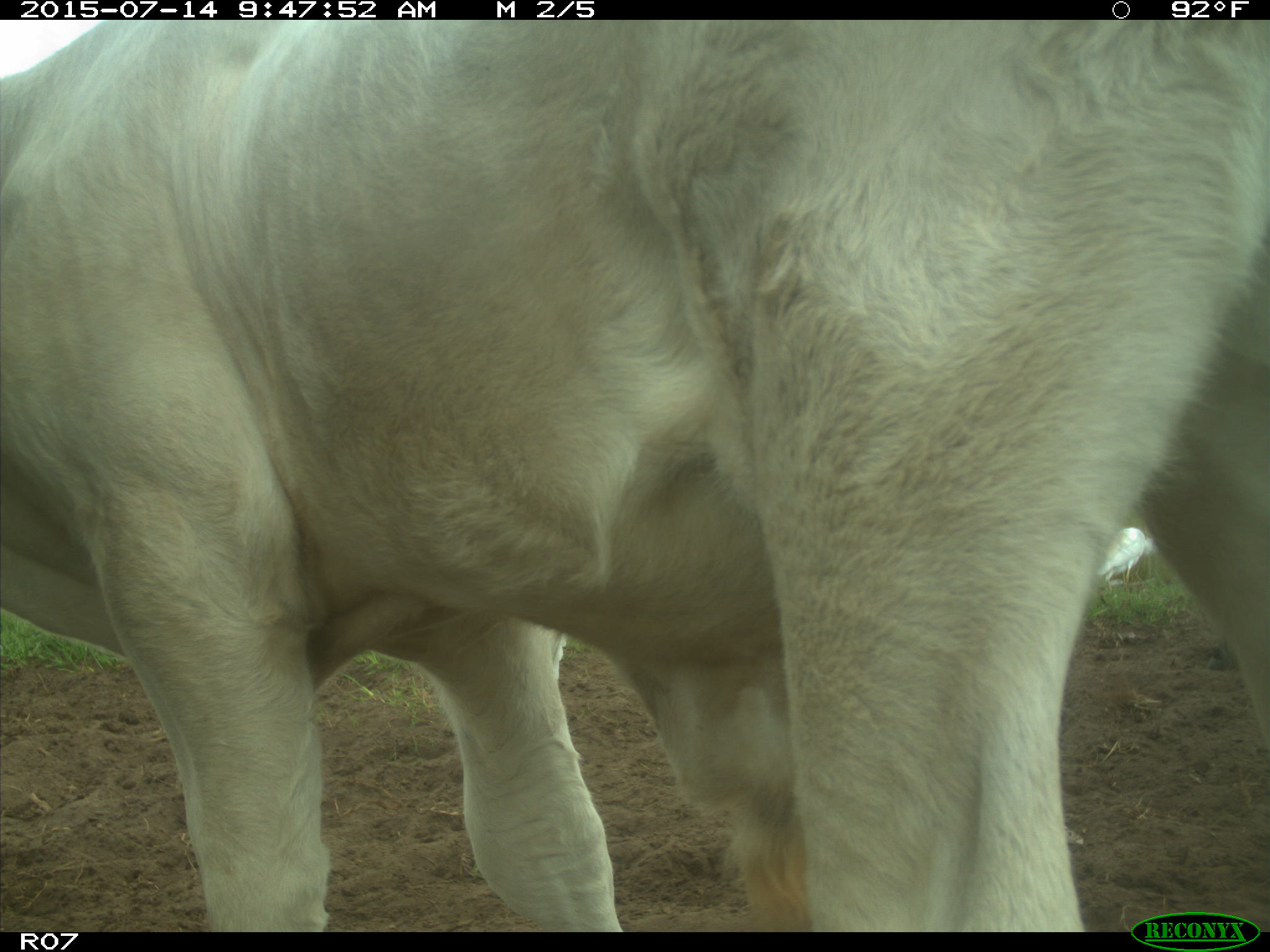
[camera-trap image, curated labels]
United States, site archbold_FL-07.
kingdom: Animalia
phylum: Chordata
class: Mammalia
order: Artiodactyla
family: Bovidae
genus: Bos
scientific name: Bos taurus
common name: domestic cow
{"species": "Bos taurus (domestic cow)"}